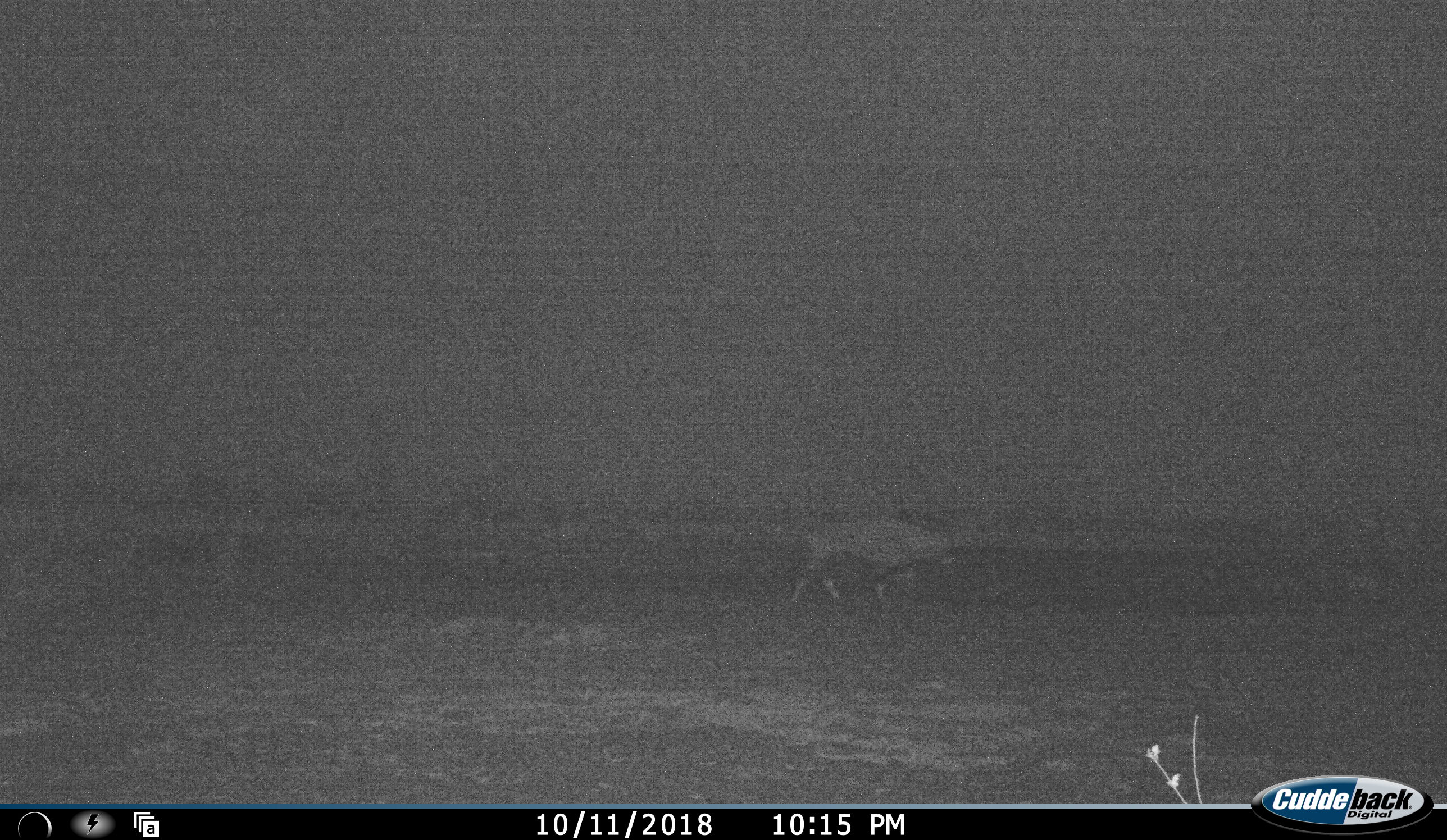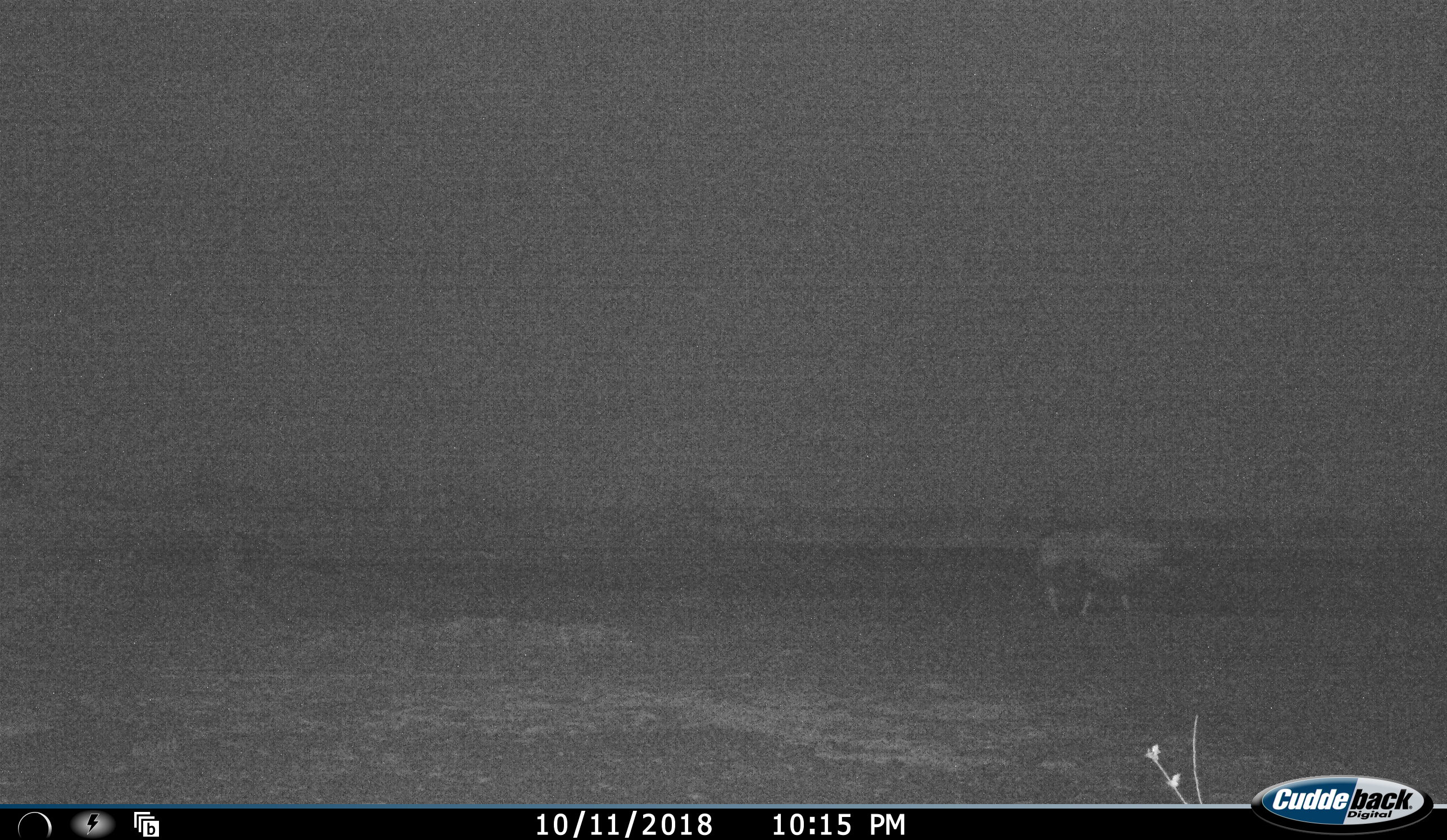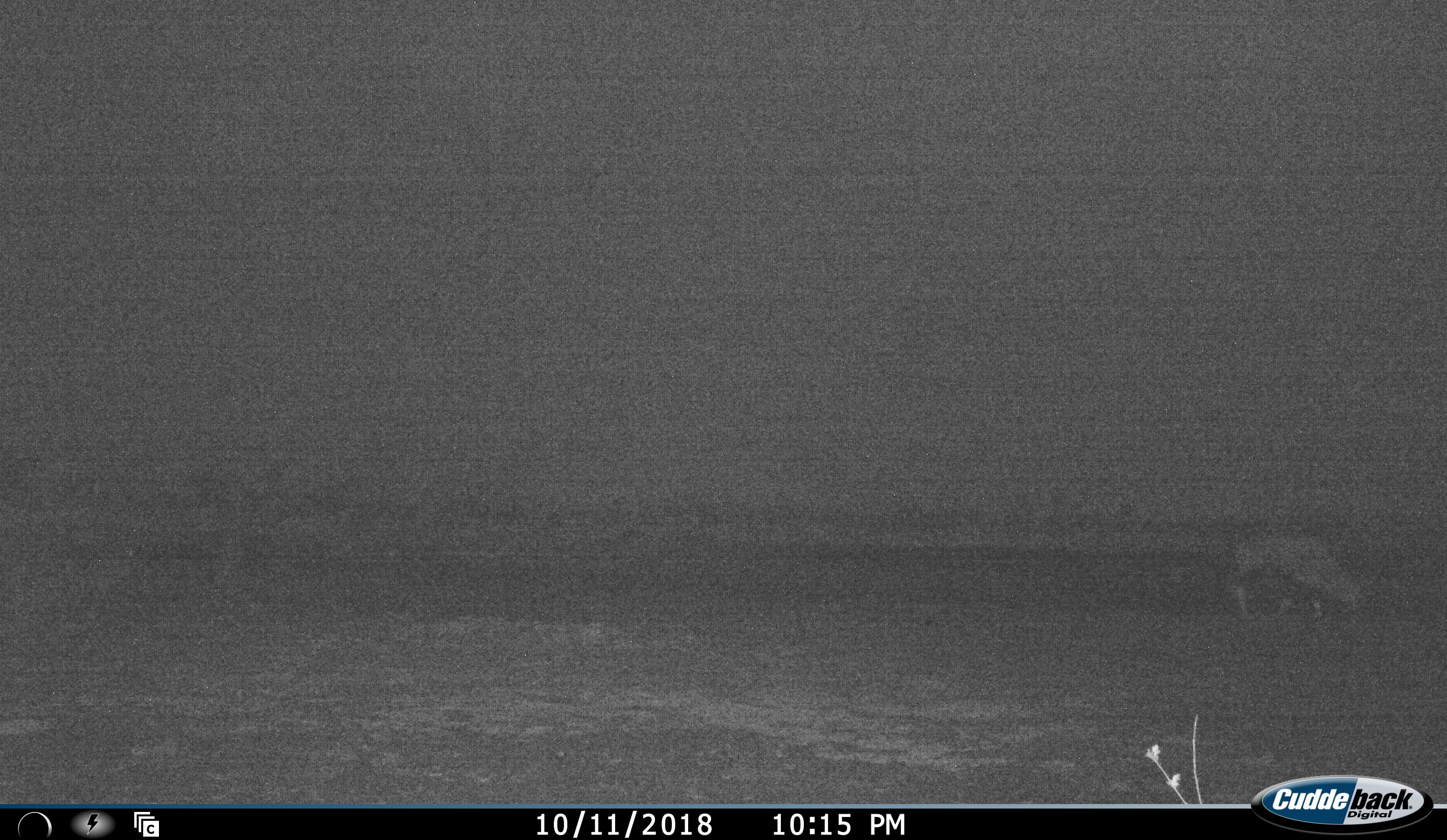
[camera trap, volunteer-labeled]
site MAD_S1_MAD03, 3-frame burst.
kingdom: Animalia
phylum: Chordata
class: Mammalia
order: Artiodactyla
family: Bovidae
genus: Oryx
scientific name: Oryx gazella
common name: gemsbok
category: oryx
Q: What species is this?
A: Oryx (gemsbok) (Oryx gazella).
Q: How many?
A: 1.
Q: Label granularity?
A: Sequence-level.